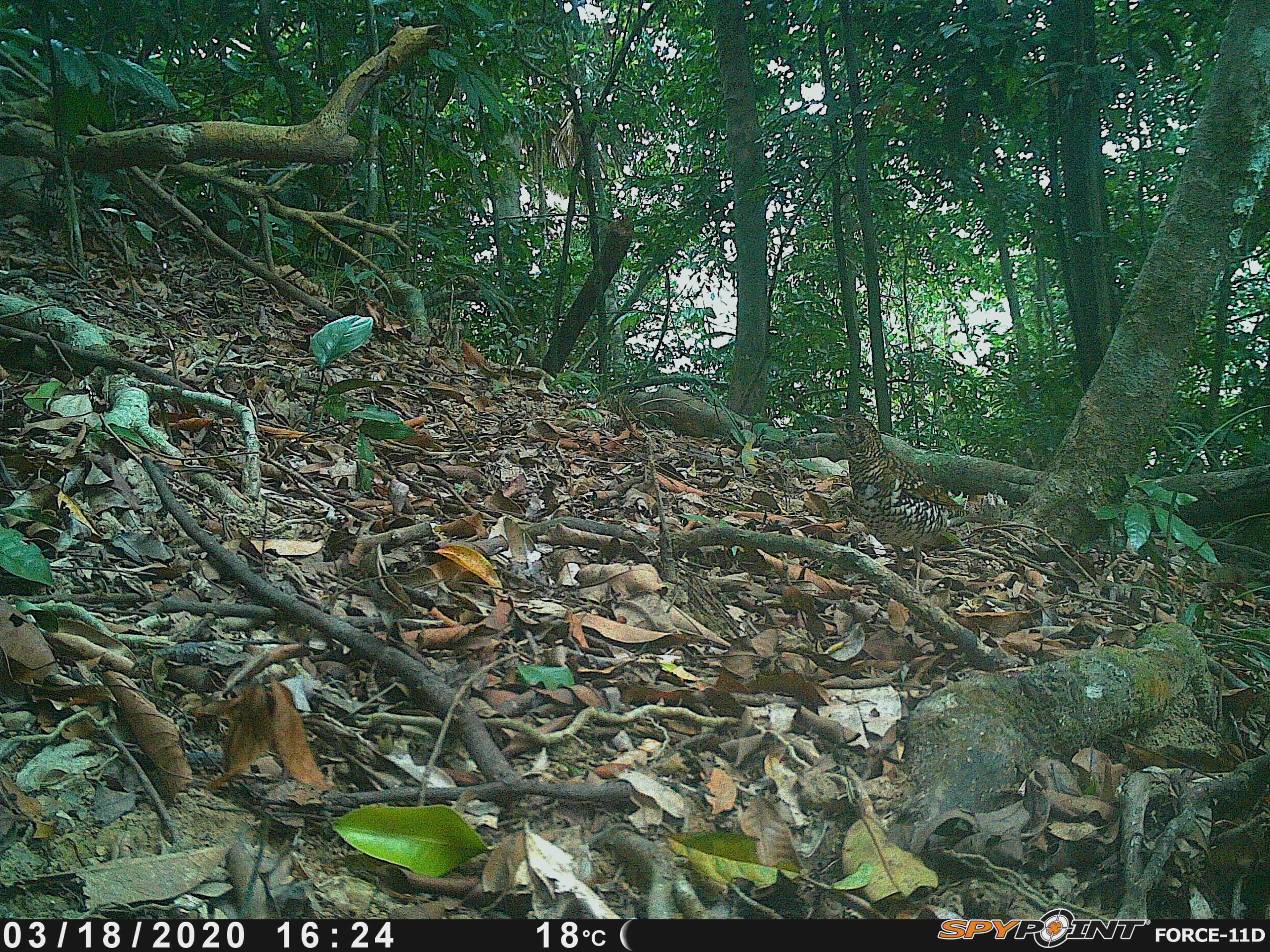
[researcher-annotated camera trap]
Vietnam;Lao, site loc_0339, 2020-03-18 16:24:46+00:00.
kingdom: Animalia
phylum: Chordata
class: Aves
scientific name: Aves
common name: bird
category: unidentified bird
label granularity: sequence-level